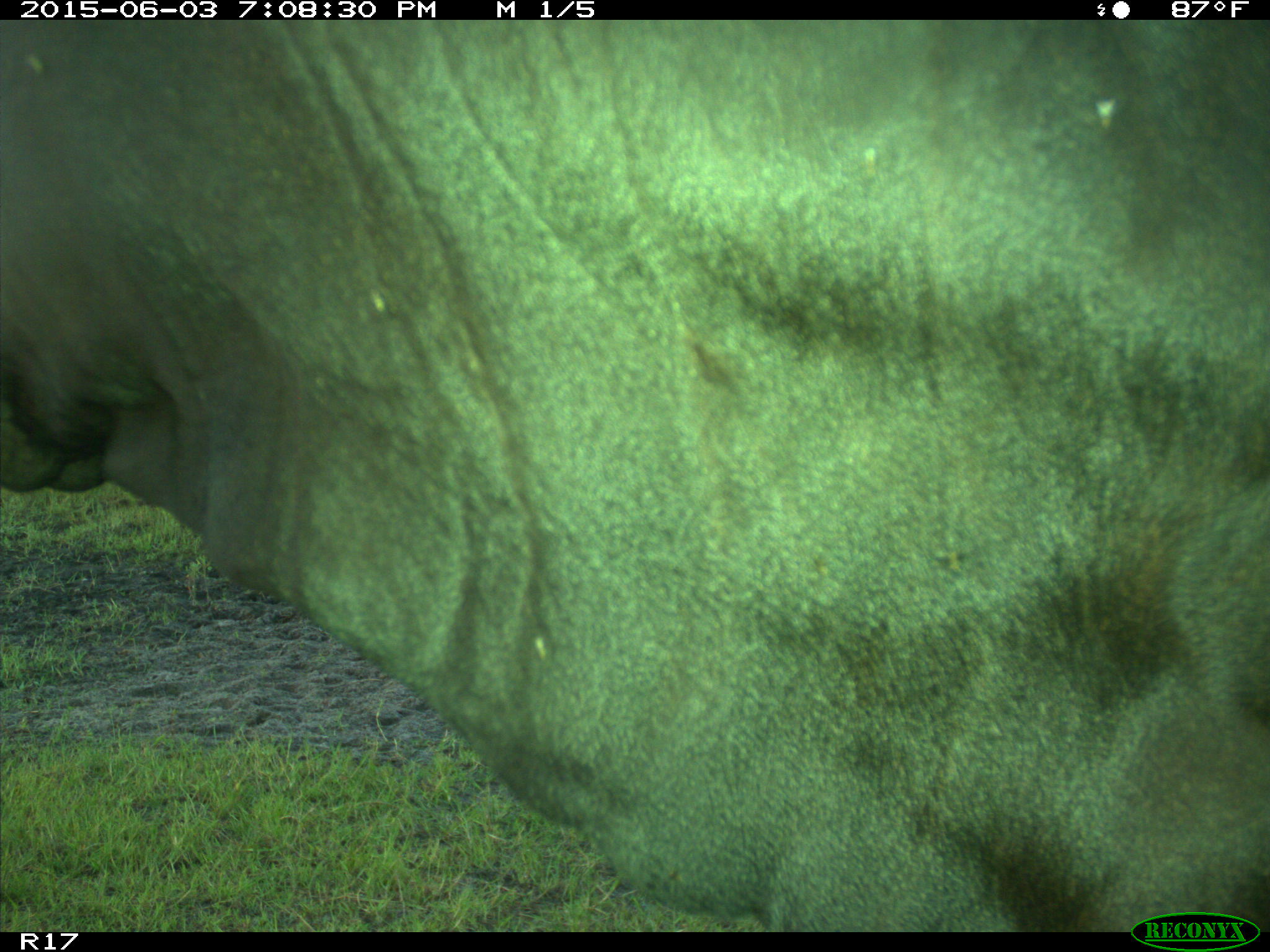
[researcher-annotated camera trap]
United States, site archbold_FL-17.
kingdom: Animalia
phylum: Chordata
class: Mammalia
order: Artiodactyla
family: Bovidae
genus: Bos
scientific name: Bos taurus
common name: domestic cow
Bos taurus (domestic cow).